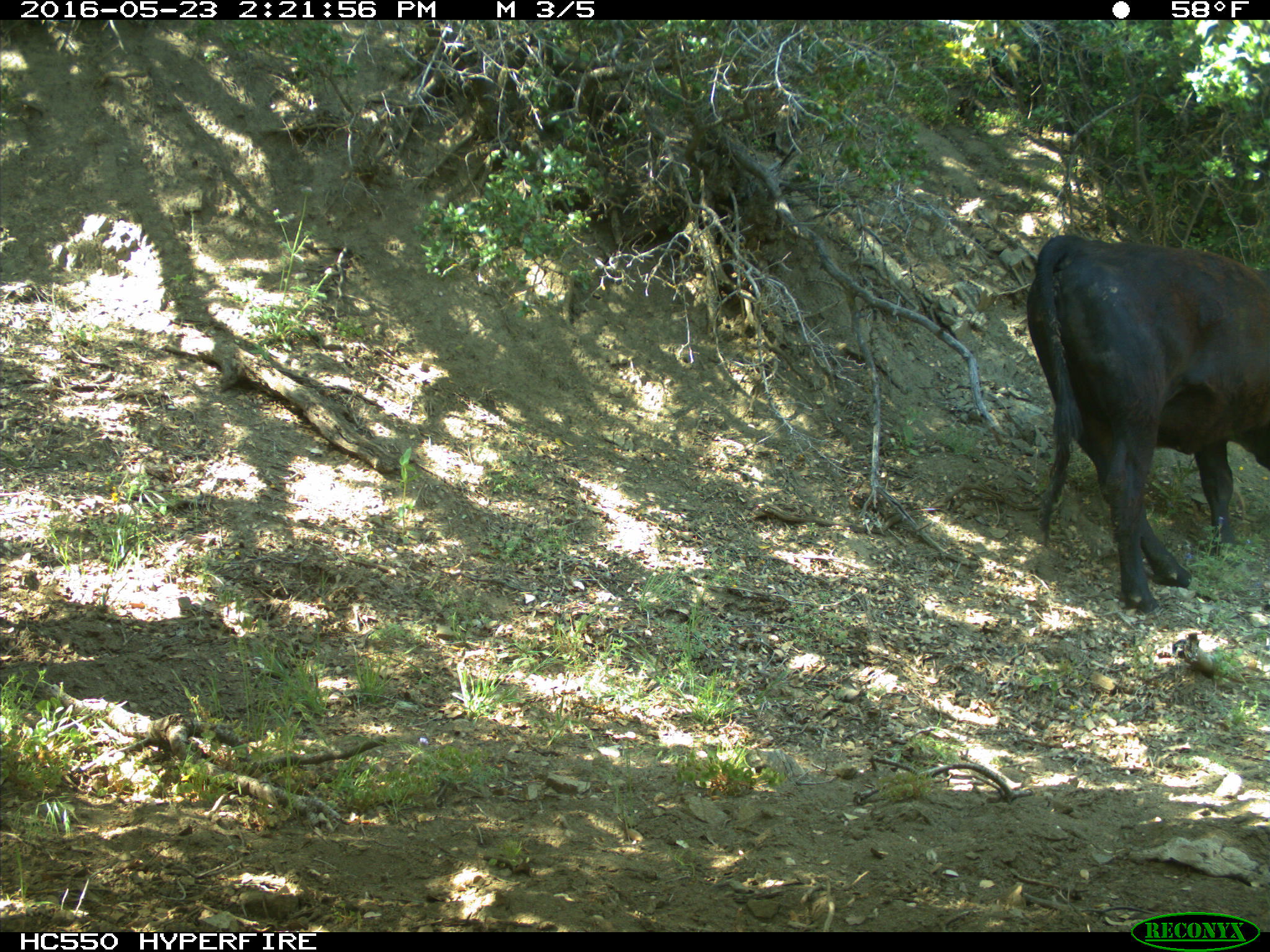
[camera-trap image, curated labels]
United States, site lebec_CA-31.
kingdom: Animalia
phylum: Chordata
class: Mammalia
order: Artiodactyla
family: Bovidae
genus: Bos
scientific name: Bos taurus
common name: domestic cow